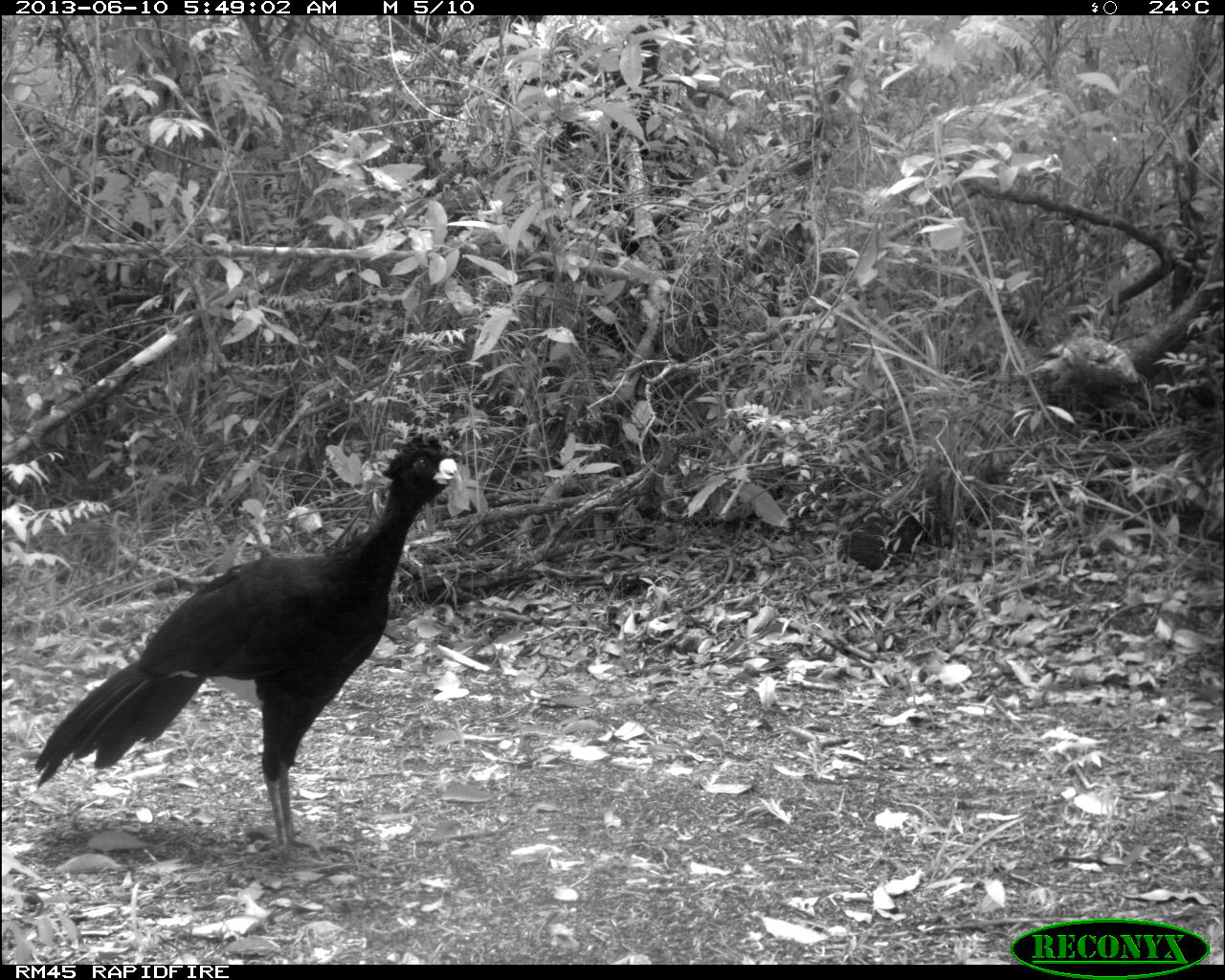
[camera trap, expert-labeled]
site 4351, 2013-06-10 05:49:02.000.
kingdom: Animalia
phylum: Chordata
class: Aves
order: Galliformes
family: Cracidae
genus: Crax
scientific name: Crax rubra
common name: great curassow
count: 1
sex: male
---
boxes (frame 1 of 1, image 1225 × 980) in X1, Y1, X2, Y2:
crax rubra: 34, 429, 461, 854